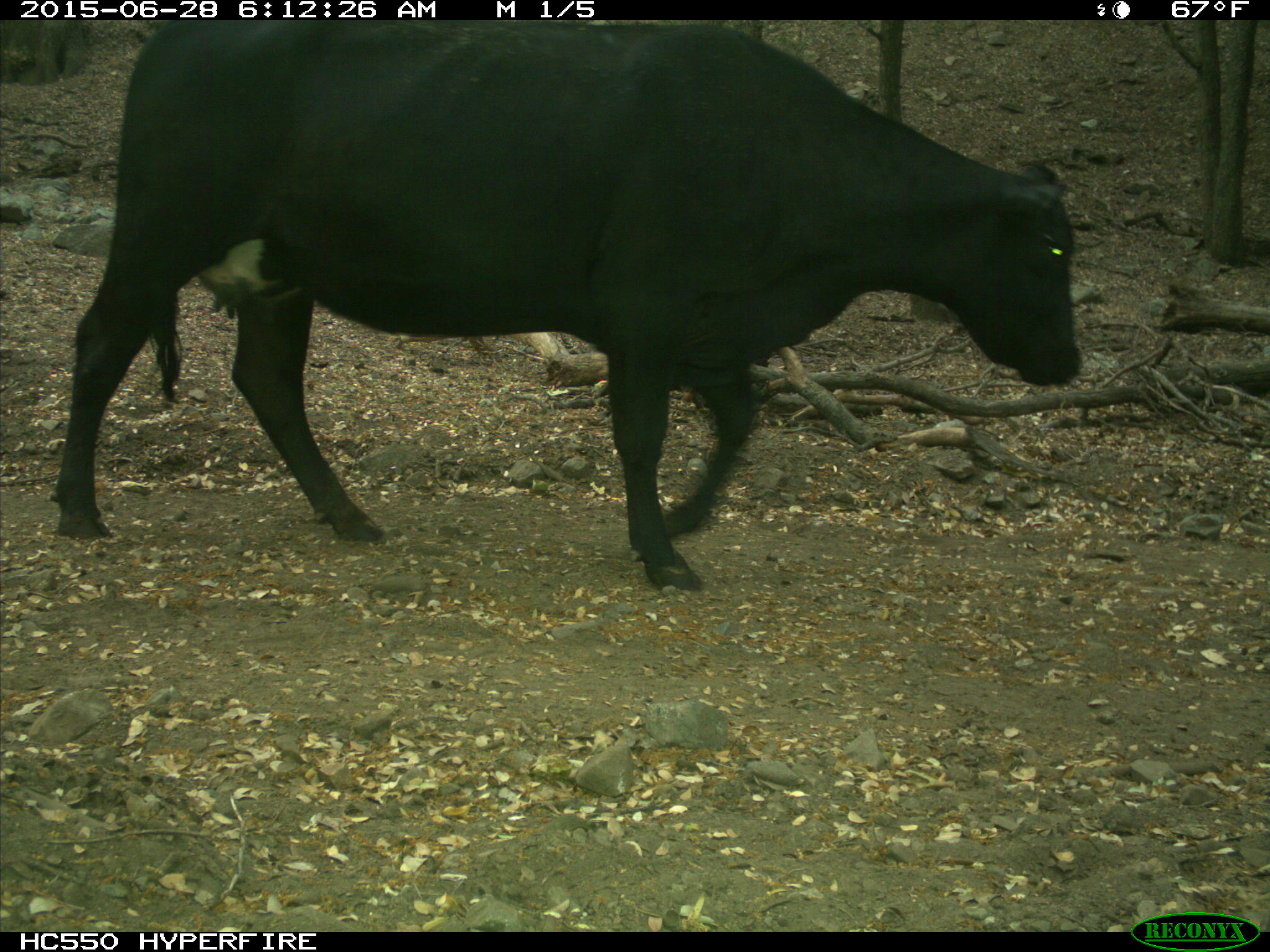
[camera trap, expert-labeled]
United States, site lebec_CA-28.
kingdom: Animalia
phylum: Chordata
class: Mammalia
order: Artiodactyla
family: Bovidae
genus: Bos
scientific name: Bos taurus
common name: domestic cow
Bos taurus (domestic cow).